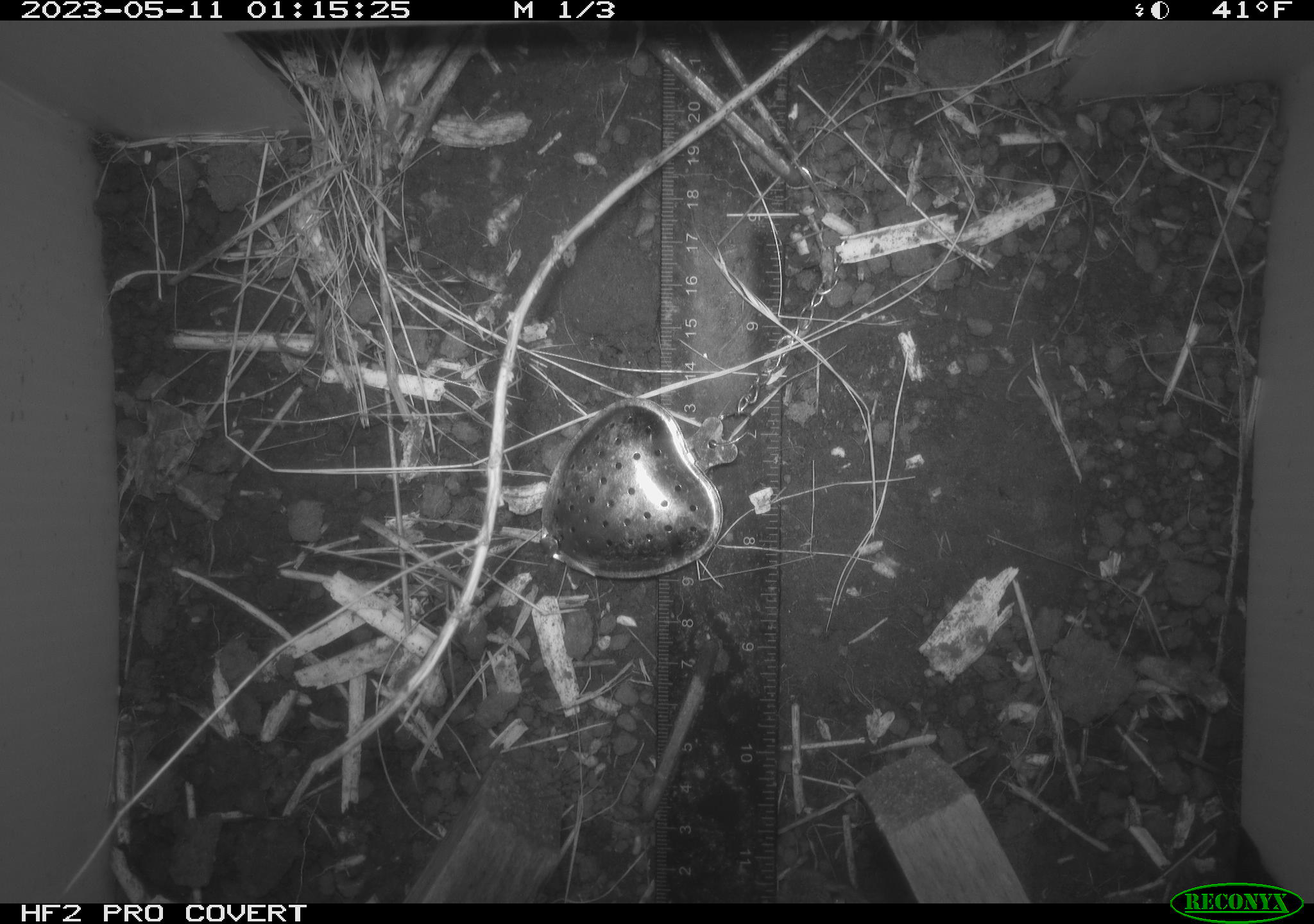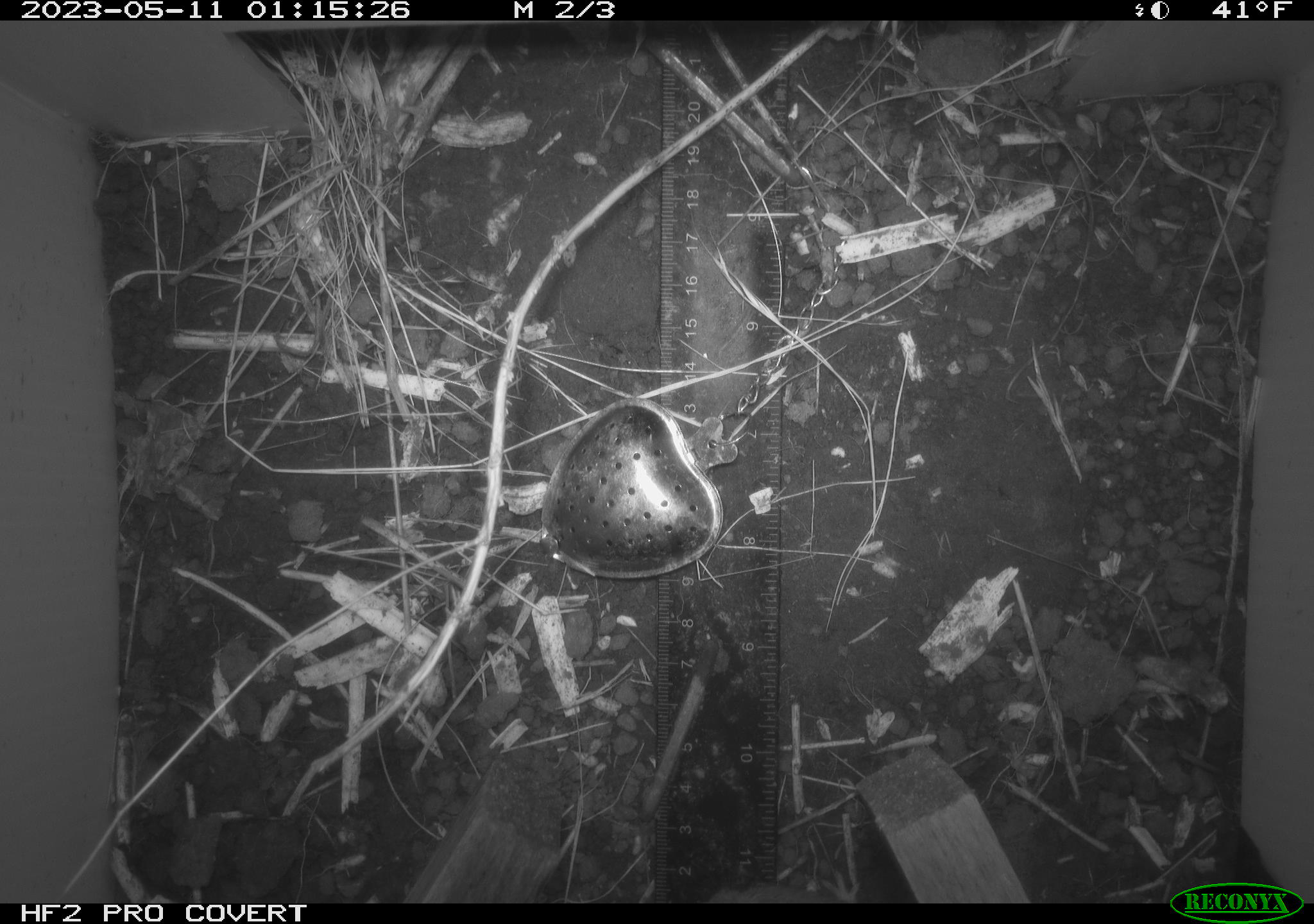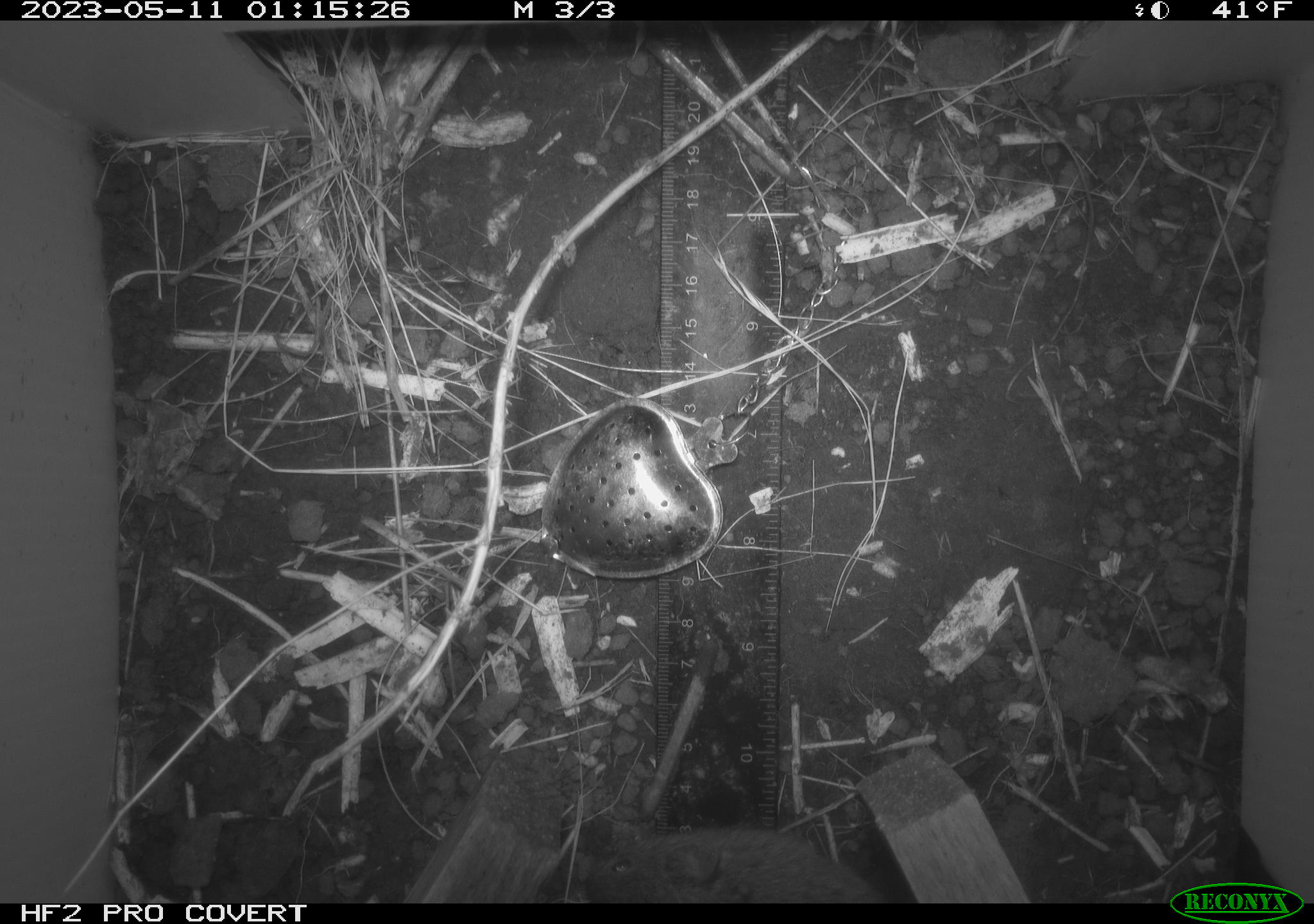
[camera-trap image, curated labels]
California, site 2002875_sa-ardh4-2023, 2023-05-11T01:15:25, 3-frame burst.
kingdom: Animalia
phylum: Chordata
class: Mammalia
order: Rodentia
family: Cricetidae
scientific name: Arvicolinae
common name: voles, lemmings, and muskrats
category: arvicolinae subfamily